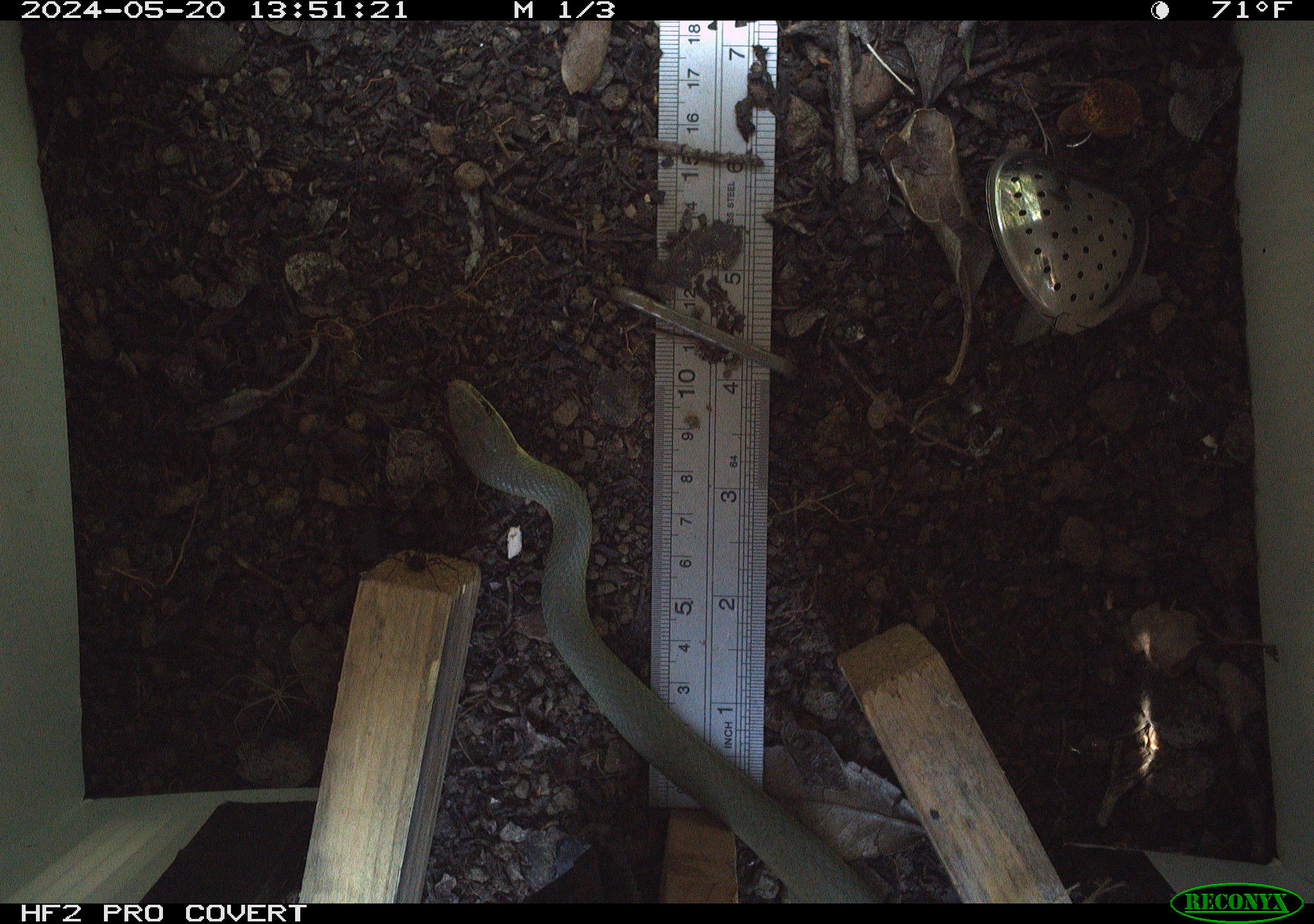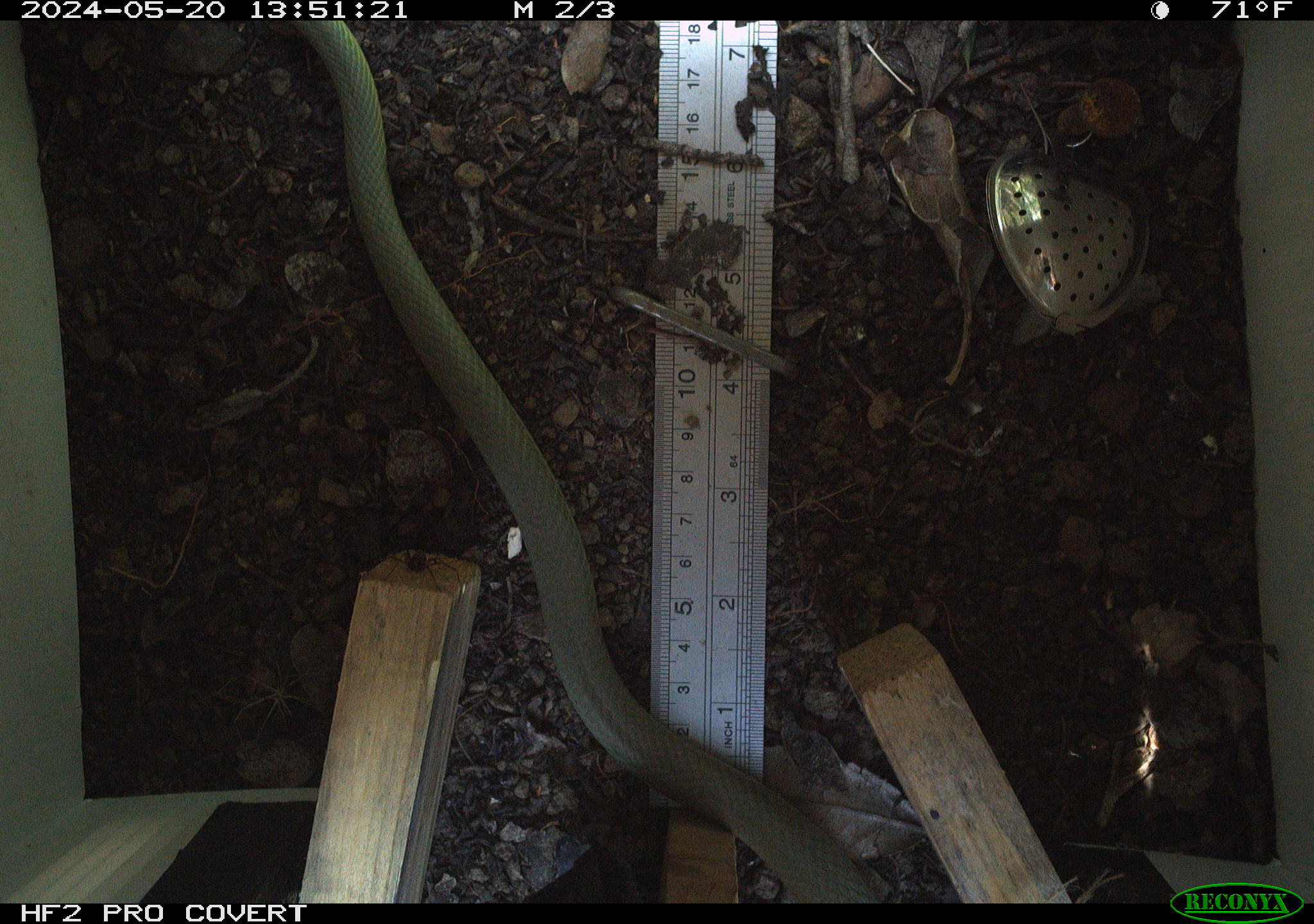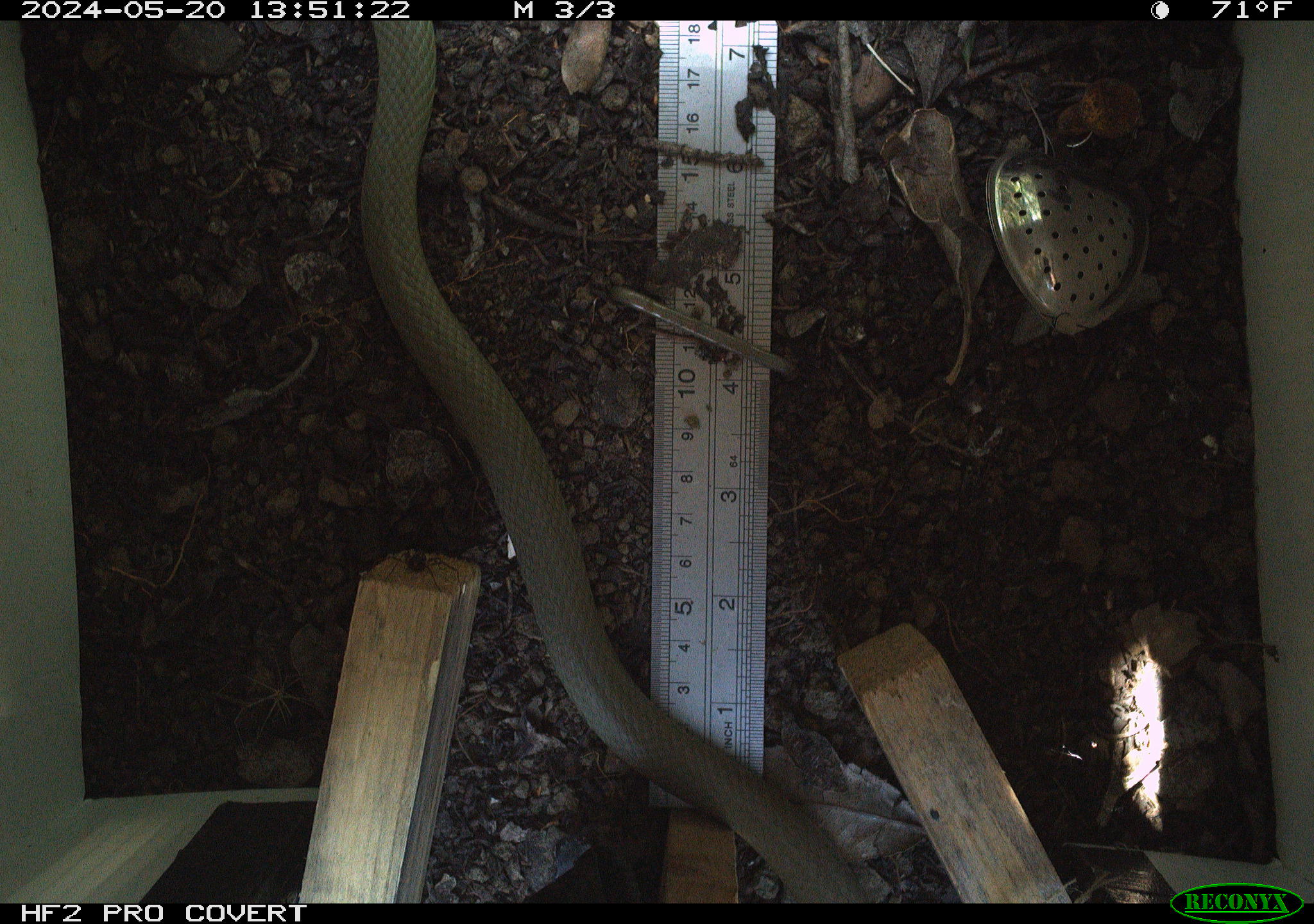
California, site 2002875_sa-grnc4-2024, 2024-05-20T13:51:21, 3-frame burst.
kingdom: Animalia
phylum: Chordata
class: Reptilia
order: Squamata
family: Colubridae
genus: Coluber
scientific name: Coluber constrictor mormon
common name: western yellow-bellied racer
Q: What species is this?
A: Western yellow-bellied racer (Coluber constrictor mormon).